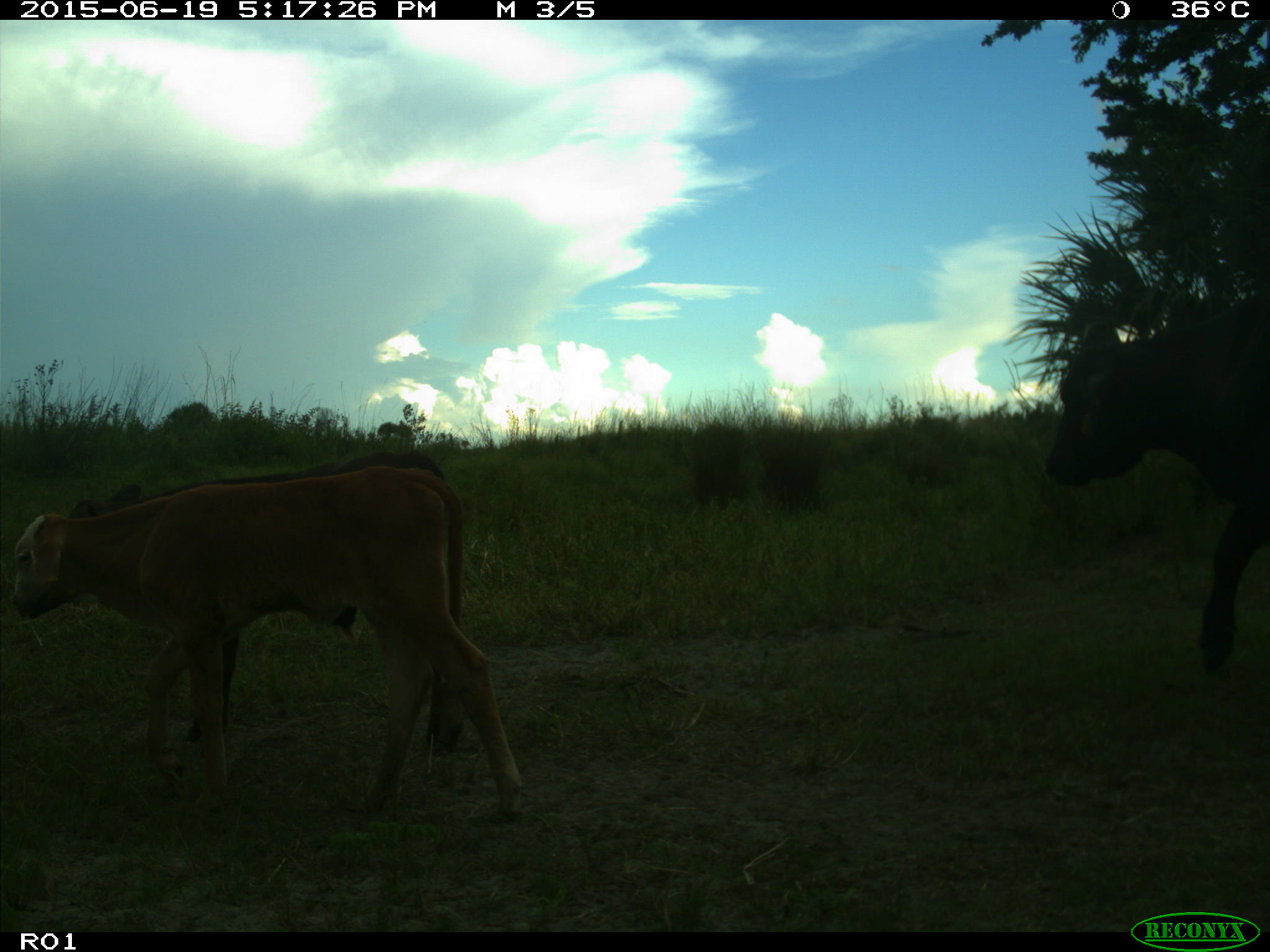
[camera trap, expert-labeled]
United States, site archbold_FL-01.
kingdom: Animalia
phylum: Chordata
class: Mammalia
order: Artiodactyla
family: Bovidae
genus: Bos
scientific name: Bos taurus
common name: domestic cow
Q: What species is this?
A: Bos taurus (domestic cow).